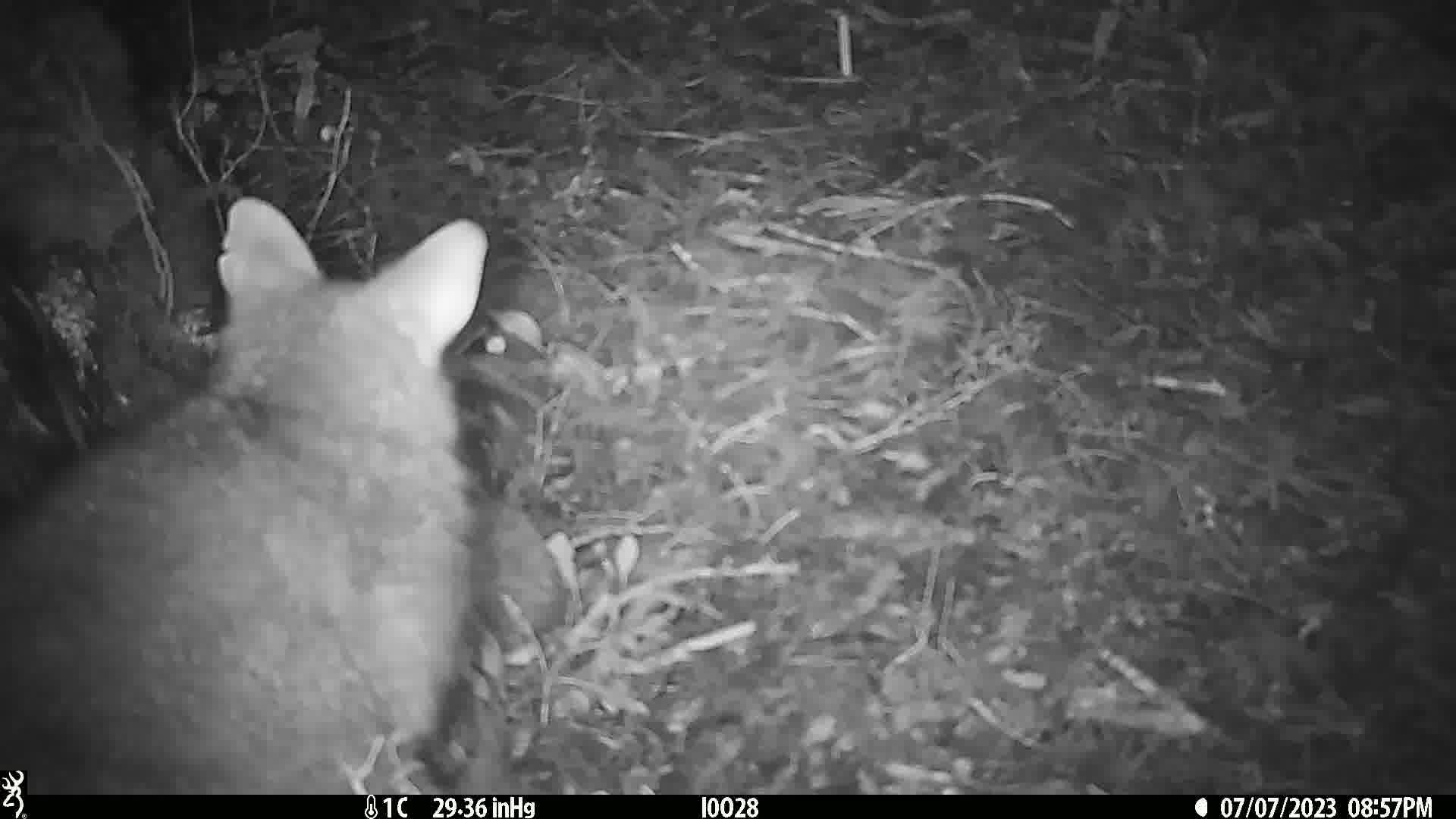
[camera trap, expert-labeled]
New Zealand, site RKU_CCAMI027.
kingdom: Animalia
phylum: Chordata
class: Mammalia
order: Diprotodontia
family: Phalangeridae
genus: Trichosurus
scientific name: Trichosurus vulpecula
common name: common brushtail possum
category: possum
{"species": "possum (common brushtail possum) (Trichosurus vulpecula)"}